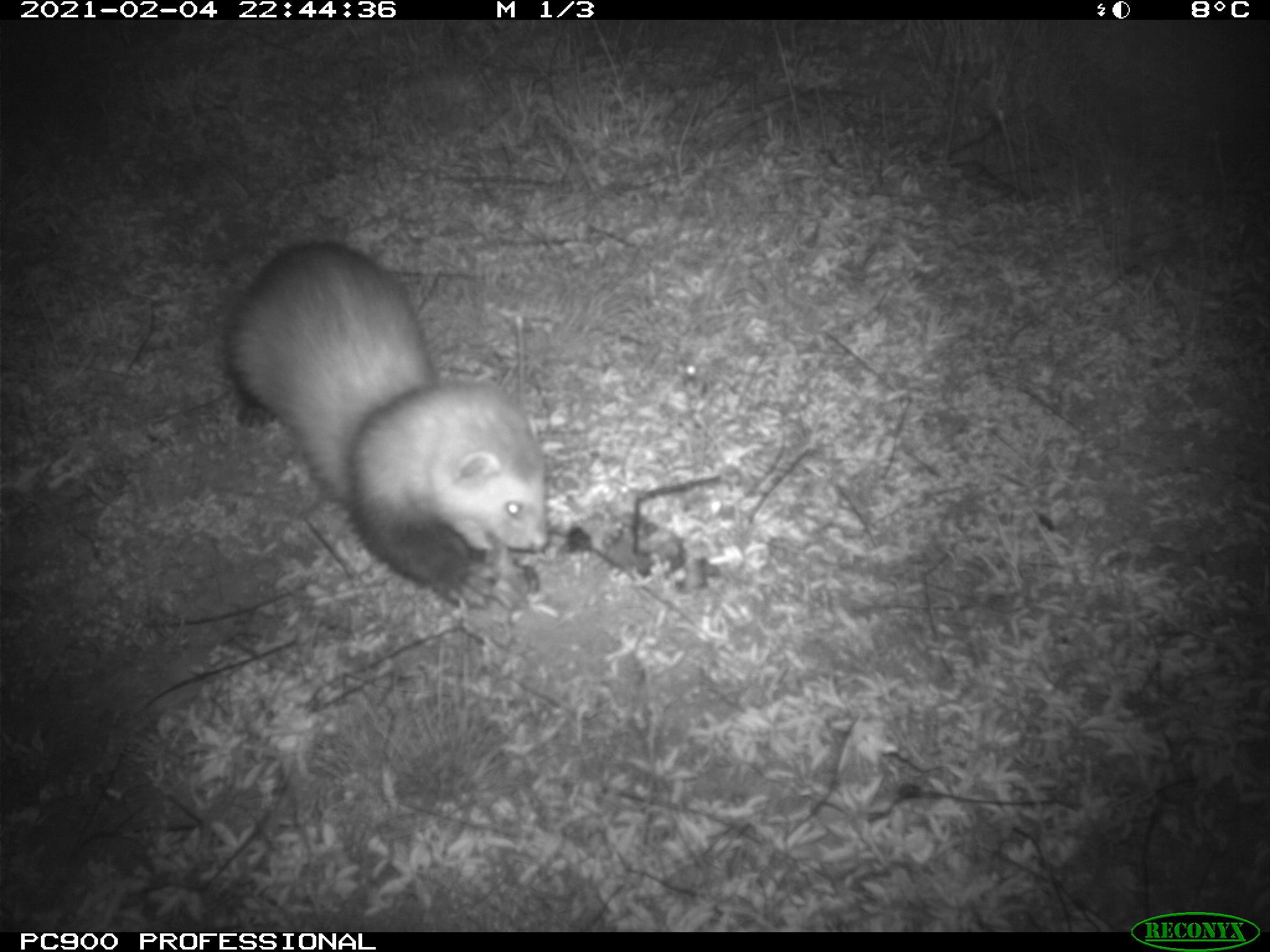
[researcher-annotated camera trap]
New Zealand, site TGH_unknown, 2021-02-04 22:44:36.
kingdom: Animalia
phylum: Chordata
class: Mammalia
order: Carnivora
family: Mustelidae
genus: Mustela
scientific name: Mustela furo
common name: ferret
Ferret (Mustela furo).